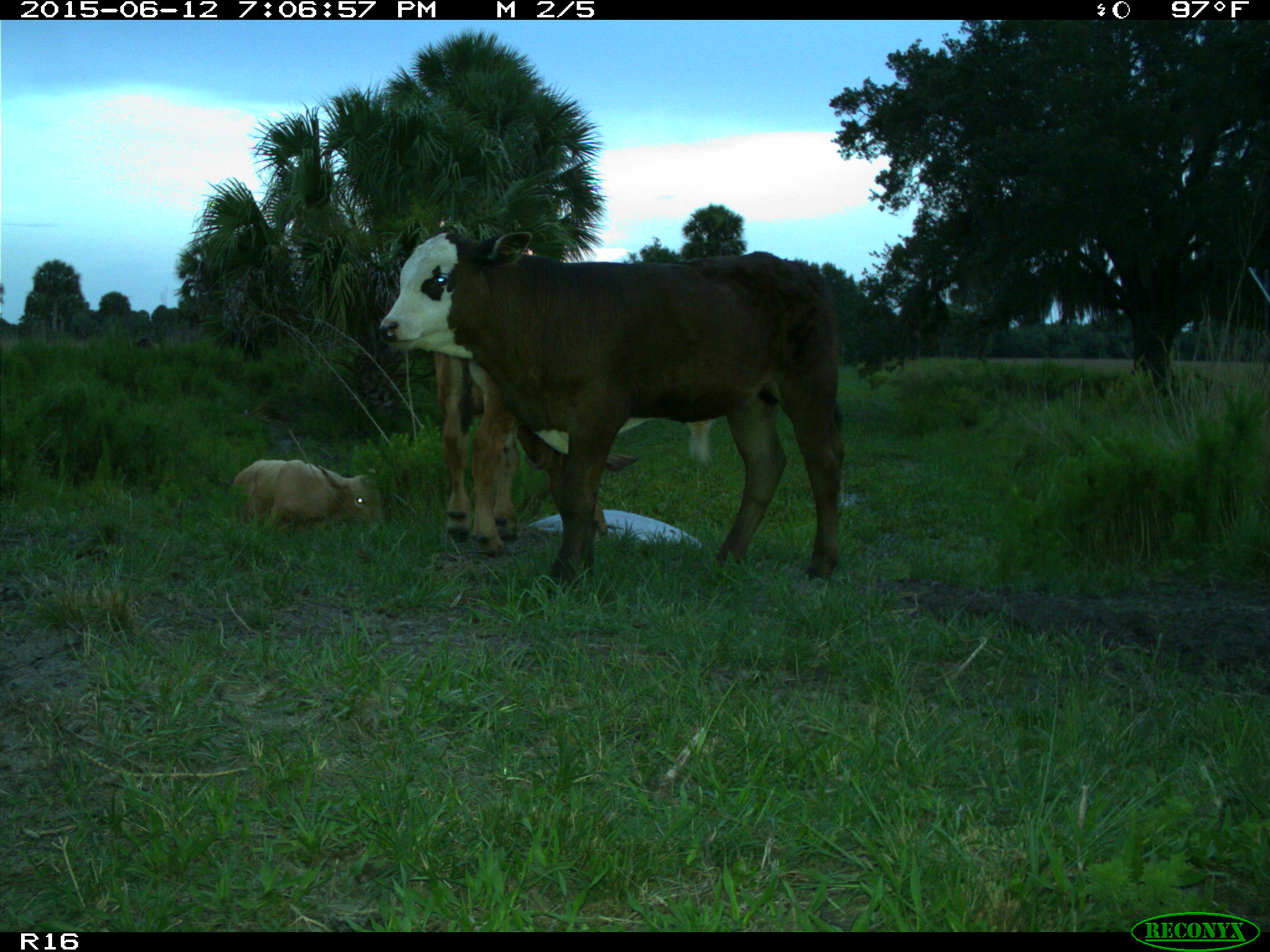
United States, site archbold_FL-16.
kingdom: Animalia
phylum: Chordata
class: Mammalia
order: Artiodactyla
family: Bovidae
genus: Bos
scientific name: Bos taurus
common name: domestic cow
Bos taurus (domestic cow).